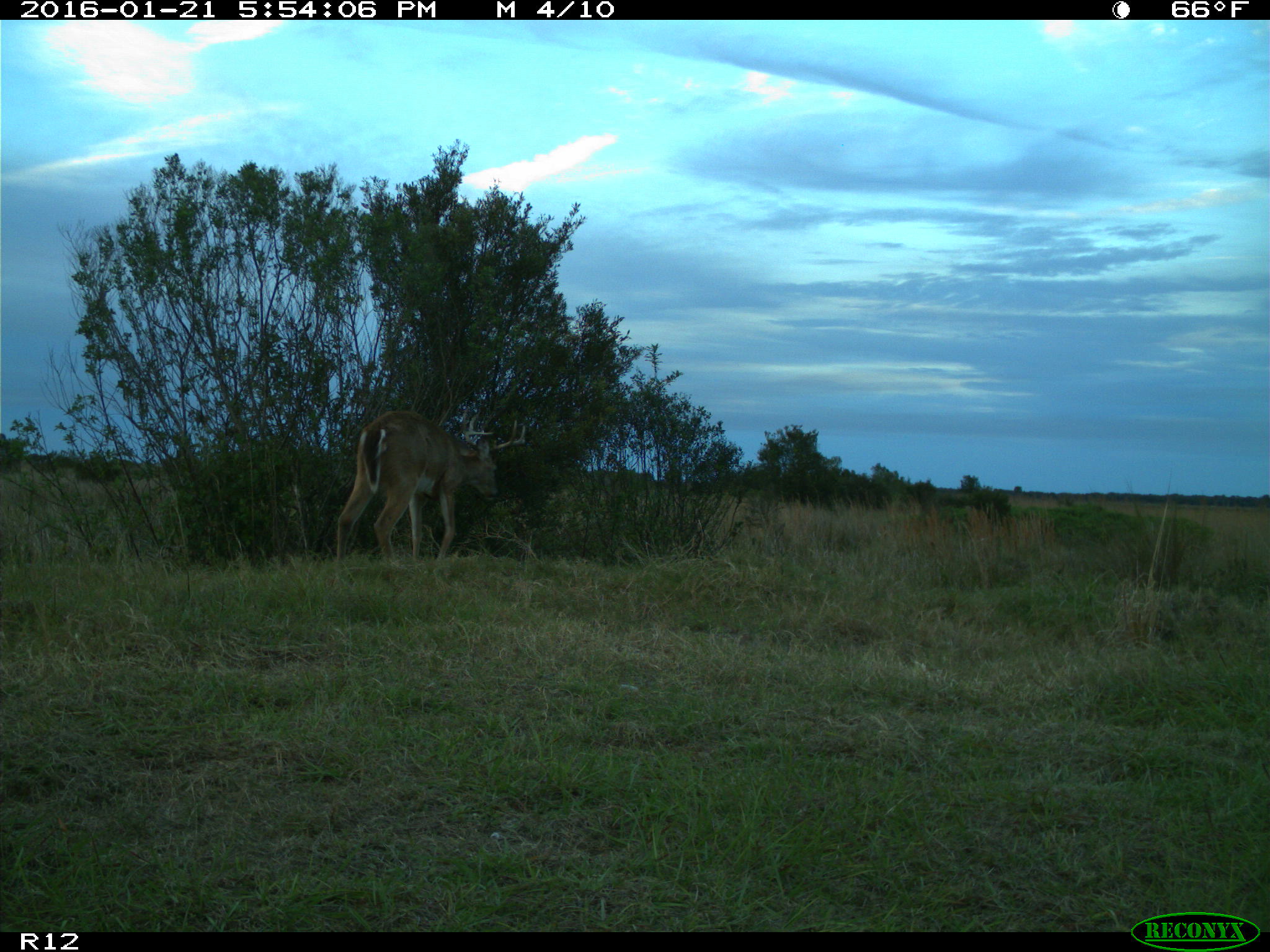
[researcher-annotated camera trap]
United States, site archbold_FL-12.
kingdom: Animalia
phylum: Chordata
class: Mammalia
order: Artiodactyla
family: Cervidae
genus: Odocoileus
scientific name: Odocoileus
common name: deer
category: unidentified deer